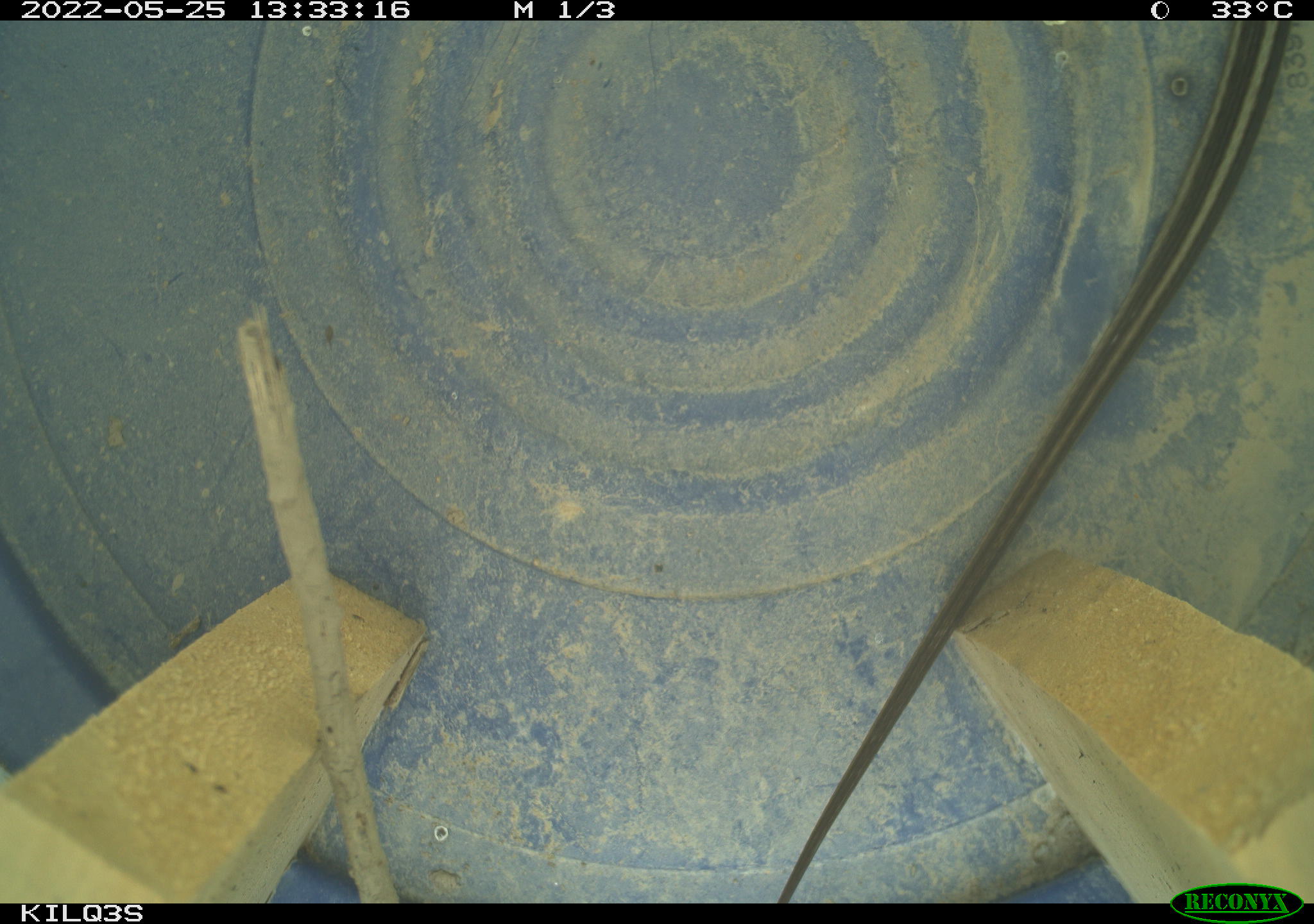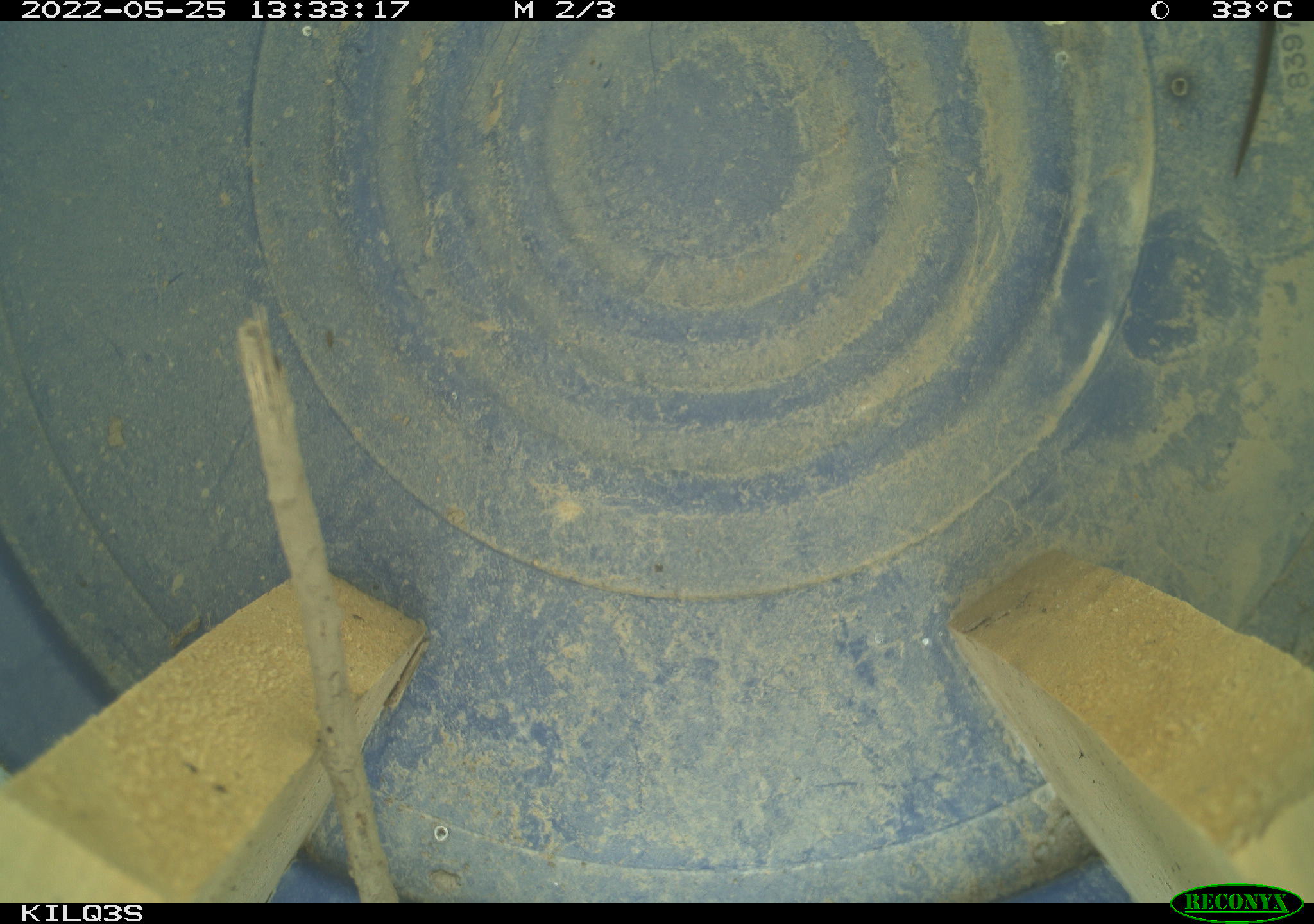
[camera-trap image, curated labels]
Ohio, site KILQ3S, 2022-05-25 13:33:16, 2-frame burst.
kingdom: Animalia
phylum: Chordata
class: Reptilia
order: Squamata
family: Colubridae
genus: Thamnophis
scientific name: Thamnophis sirtalis sirtalis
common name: eastern gartersnake